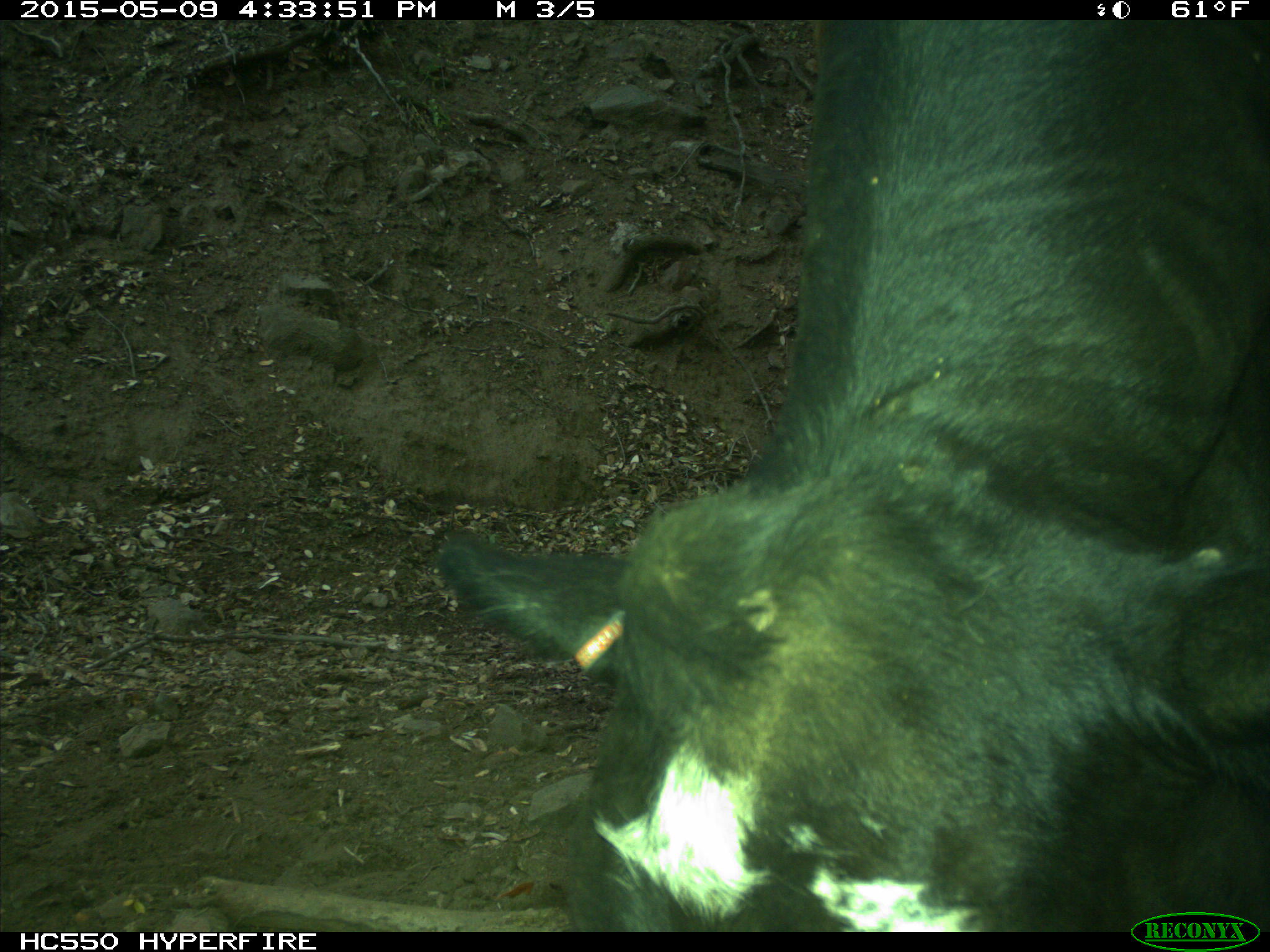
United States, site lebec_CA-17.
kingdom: Animalia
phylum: Chordata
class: Mammalia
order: Artiodactyla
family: Bovidae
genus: Bos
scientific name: Bos taurus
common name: domestic cow